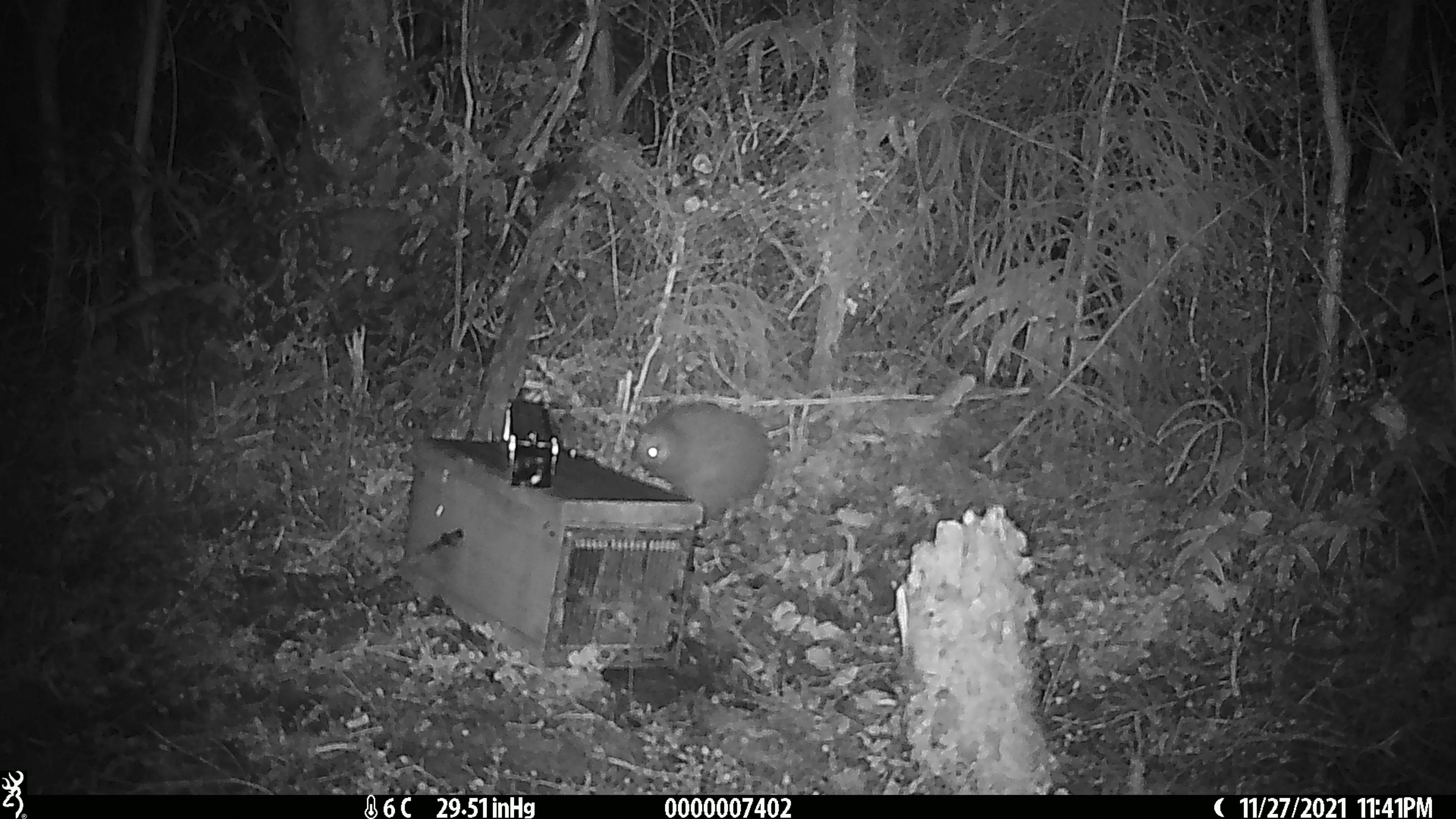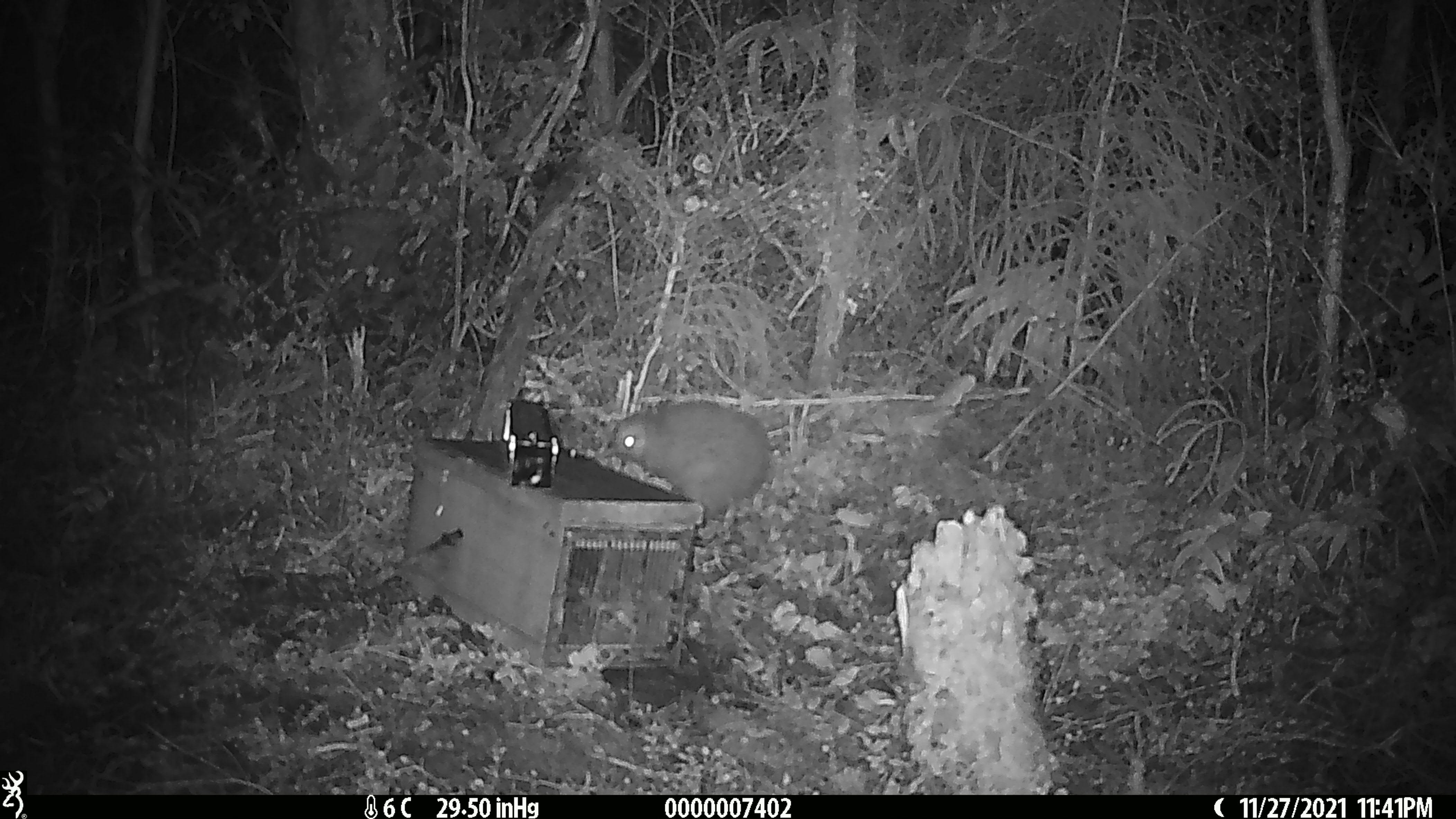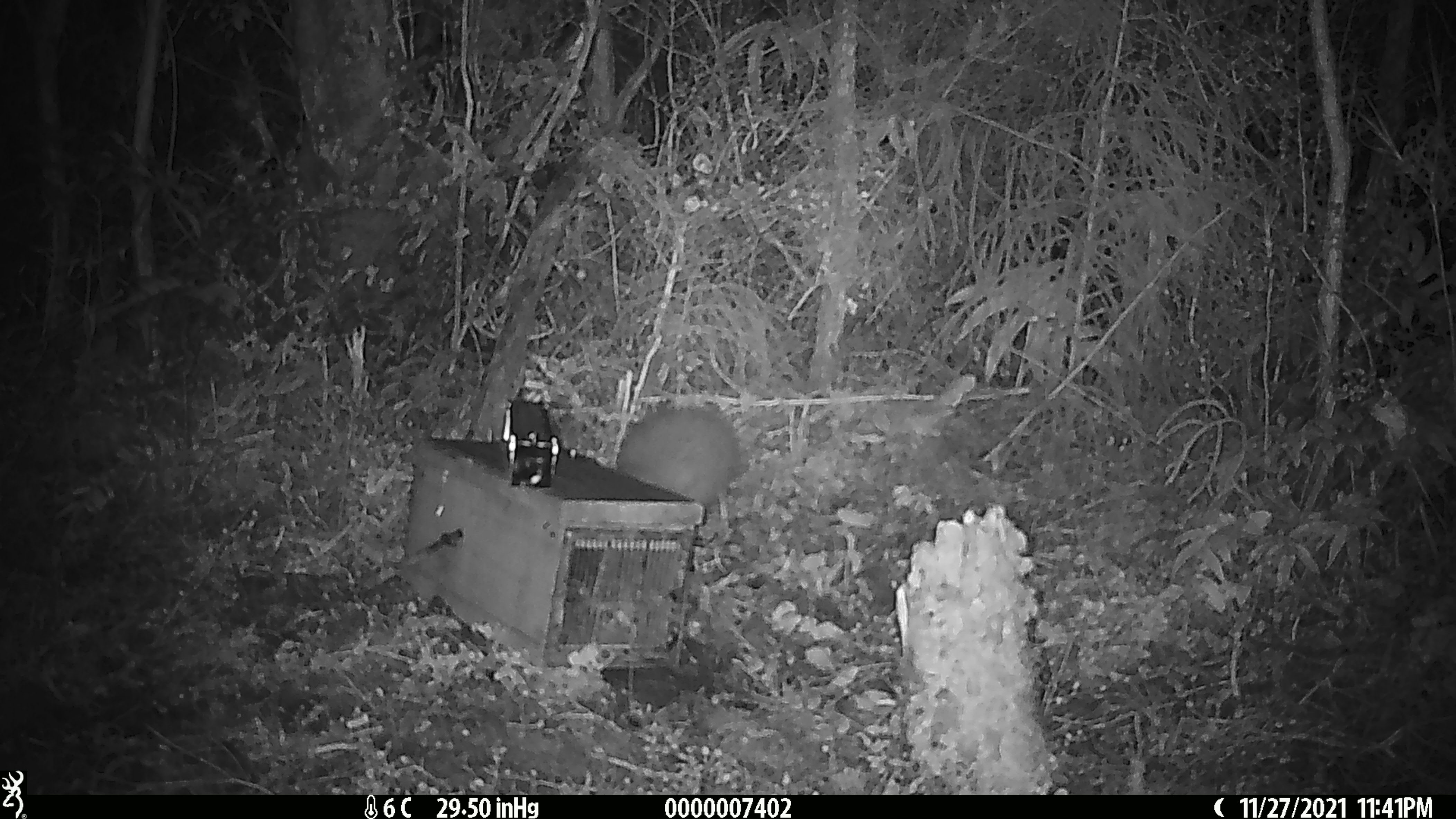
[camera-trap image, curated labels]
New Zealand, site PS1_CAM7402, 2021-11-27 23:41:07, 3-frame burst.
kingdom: Animalia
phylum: Chordata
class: Aves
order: Apterygiformes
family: Apterygidae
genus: Apteryx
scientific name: Apteryx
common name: kiwi